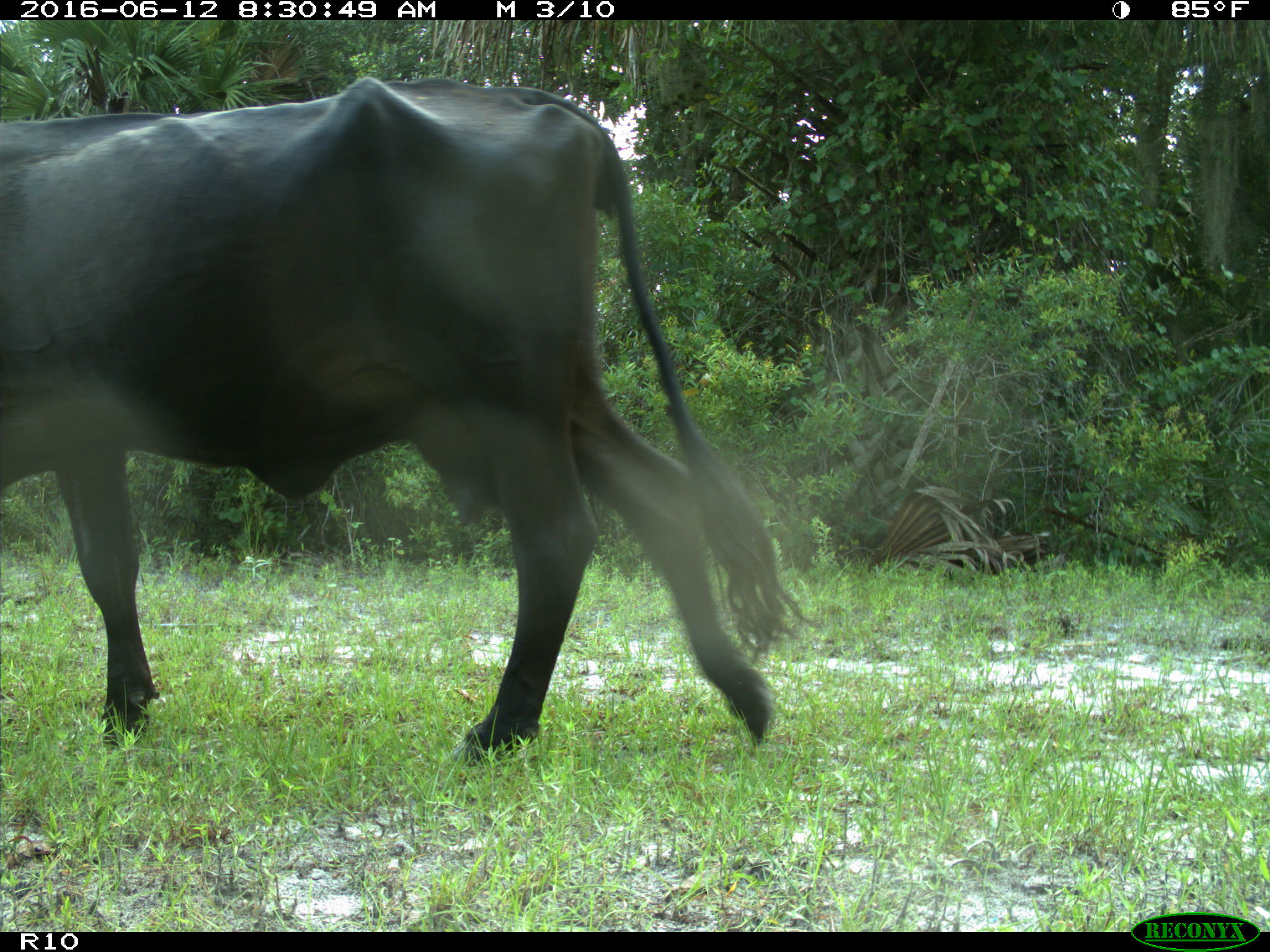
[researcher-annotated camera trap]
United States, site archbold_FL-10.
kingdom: Animalia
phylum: Chordata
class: Mammalia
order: Artiodactyla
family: Bovidae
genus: Bos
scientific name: Bos taurus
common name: domestic cow